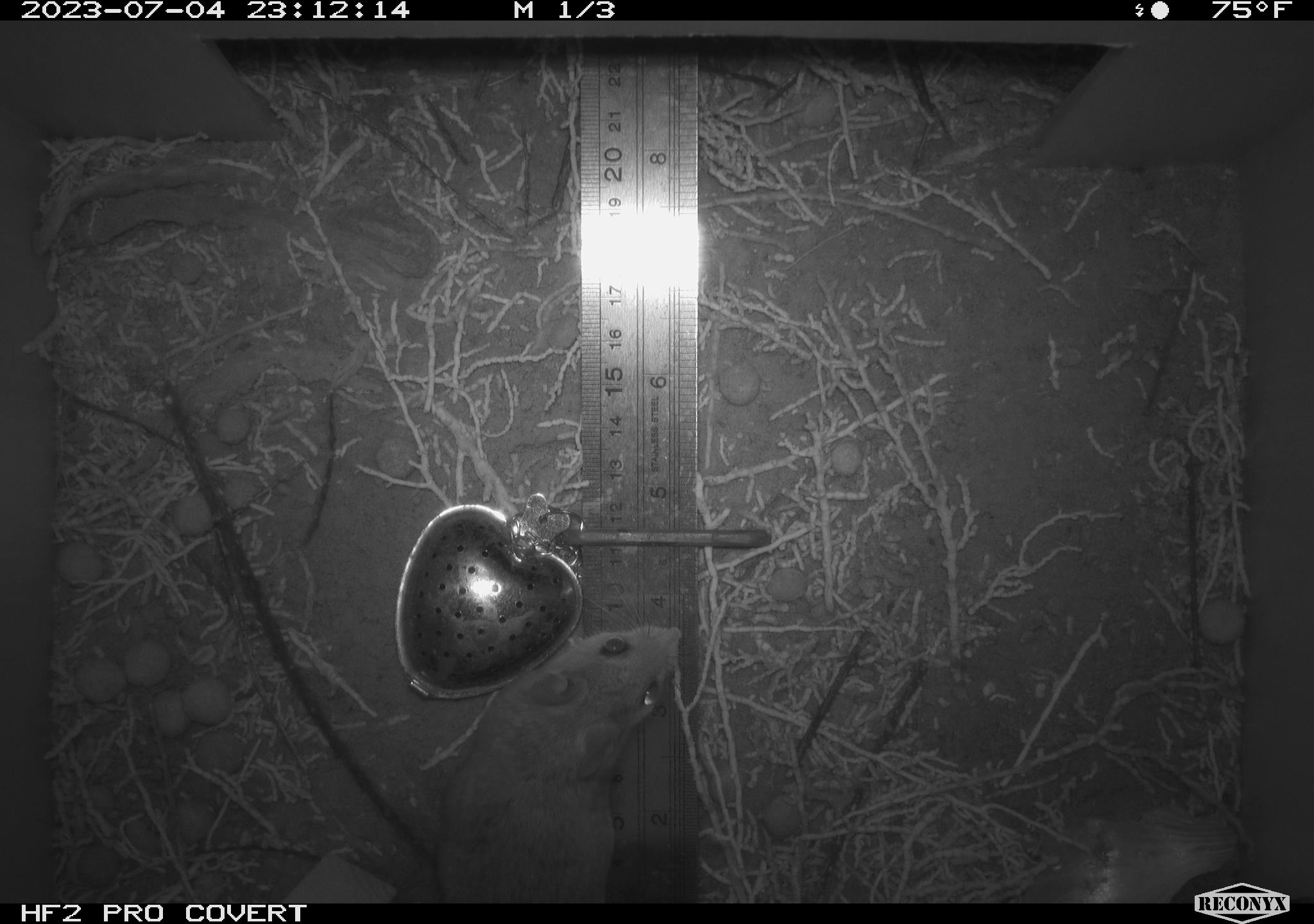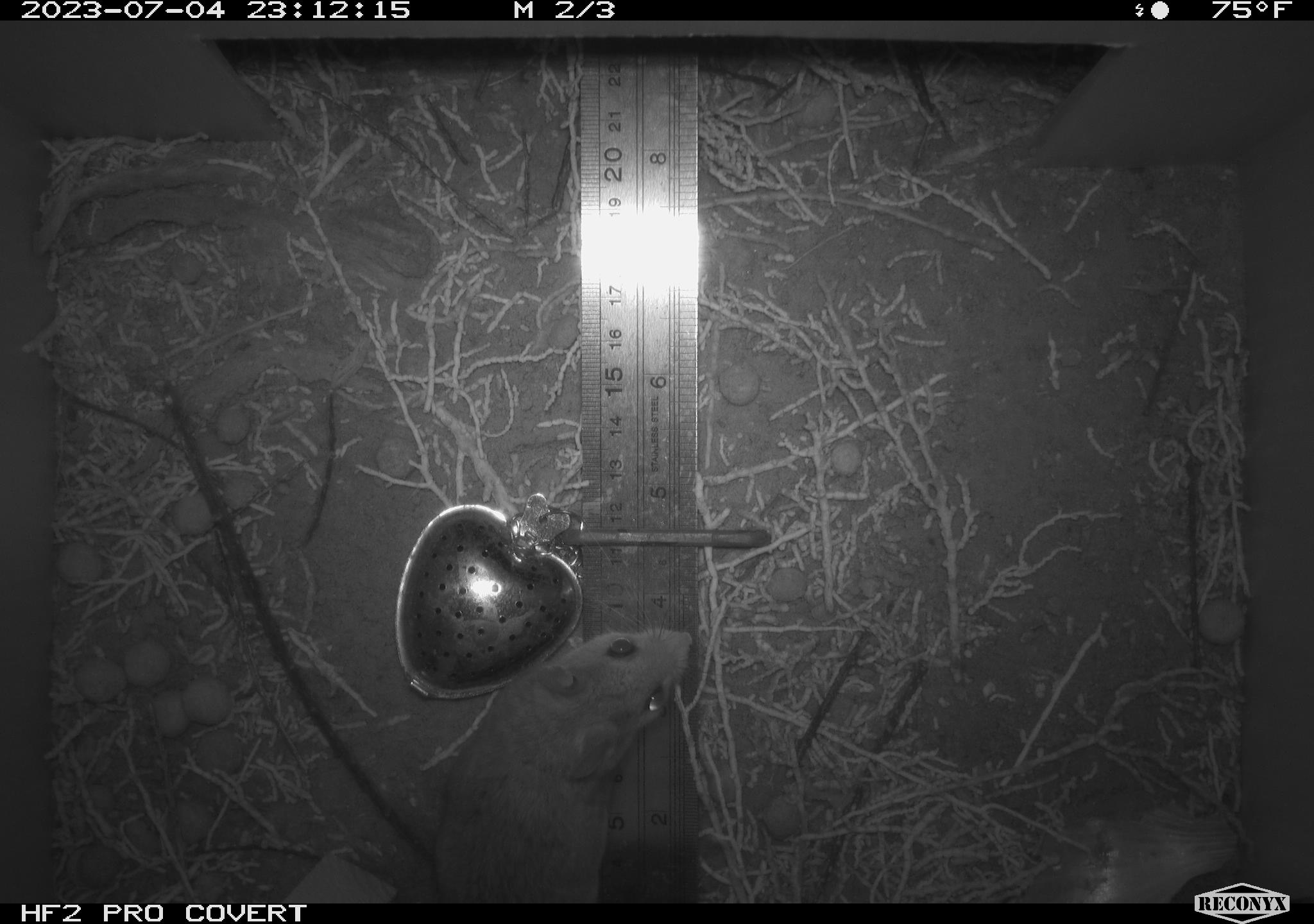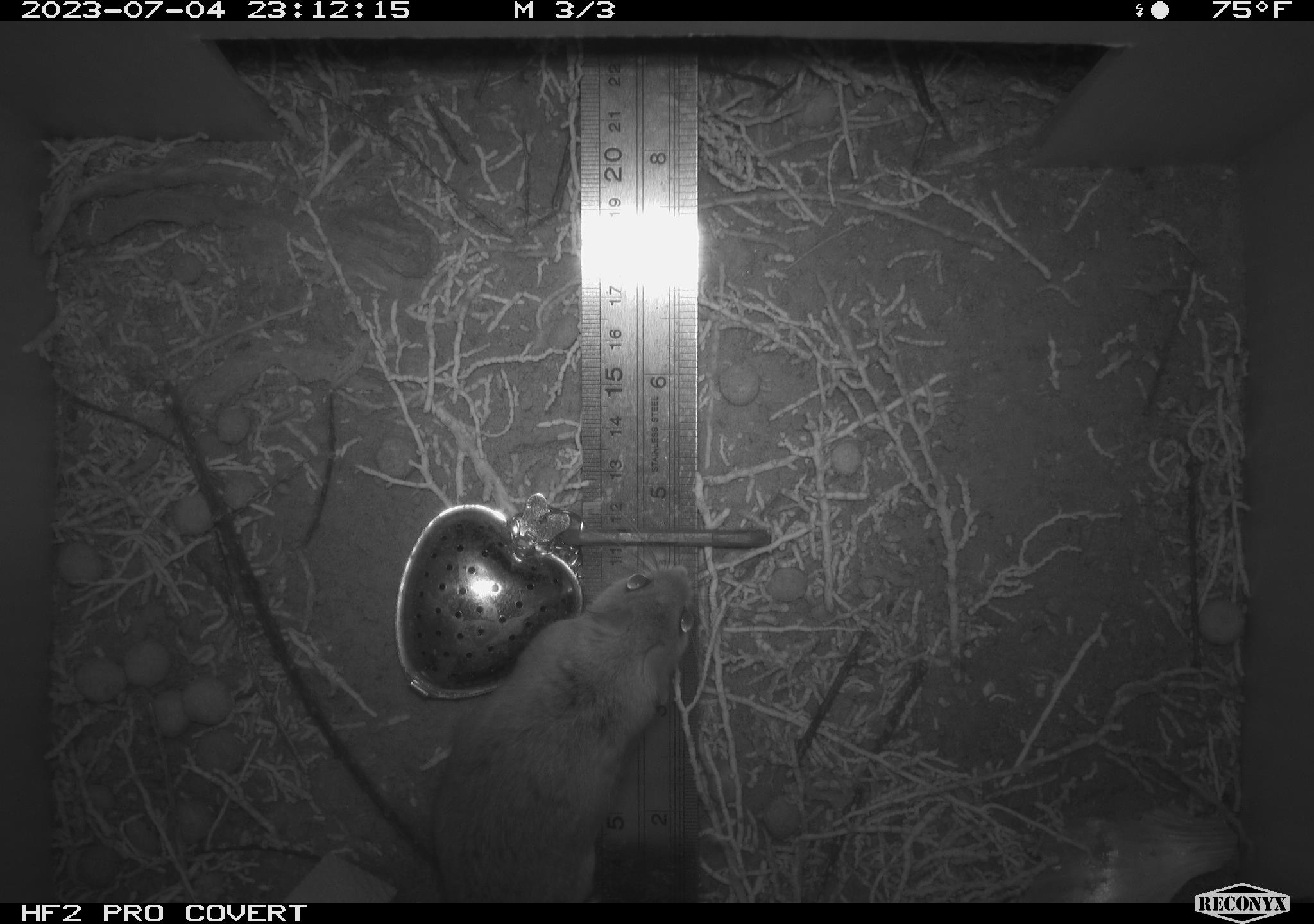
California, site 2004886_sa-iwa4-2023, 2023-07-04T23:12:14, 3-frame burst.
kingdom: Animalia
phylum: Chordata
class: Mammalia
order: Rodentia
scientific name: Rodentia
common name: mouse species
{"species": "mouse species (Rodentia)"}